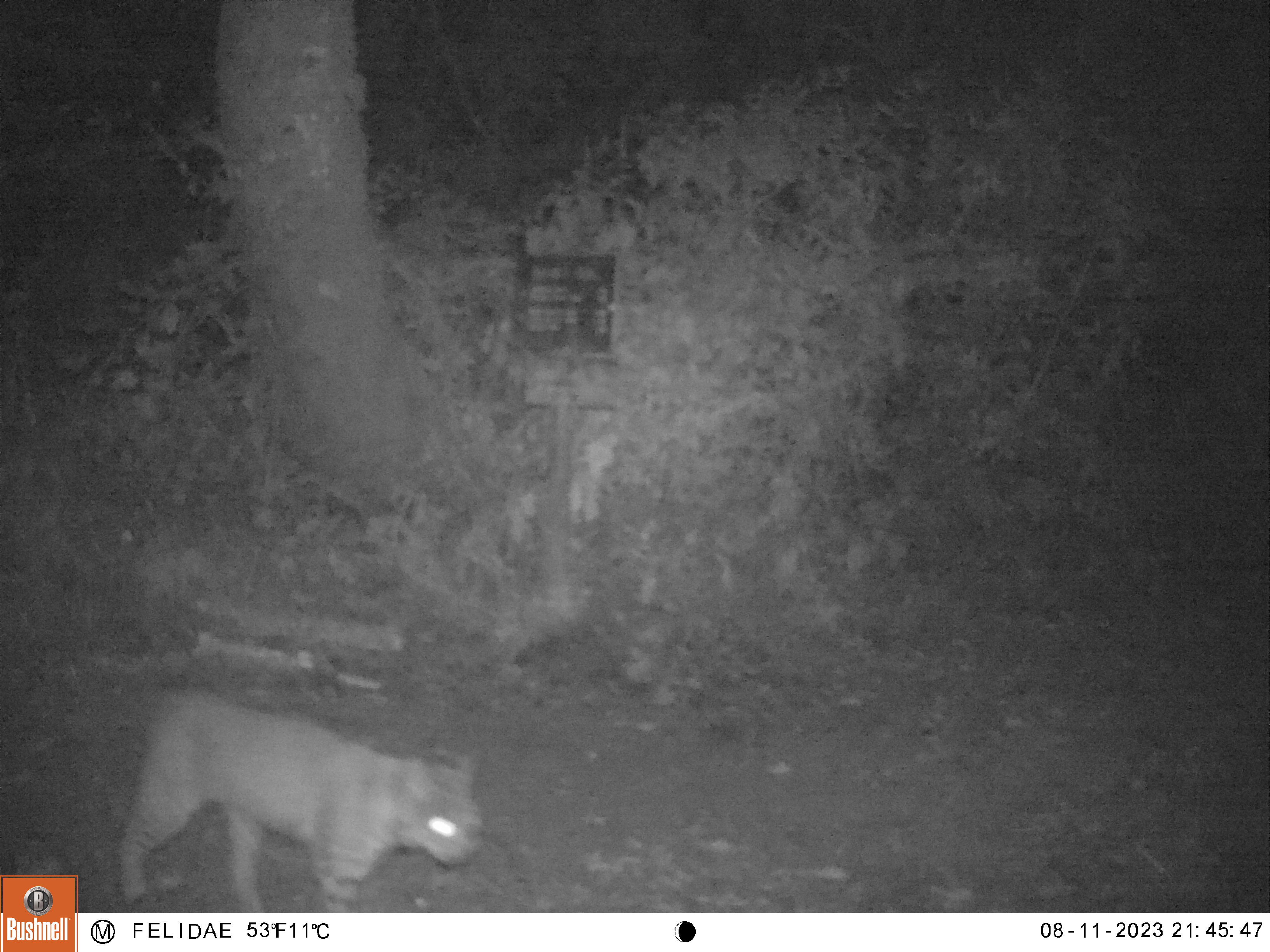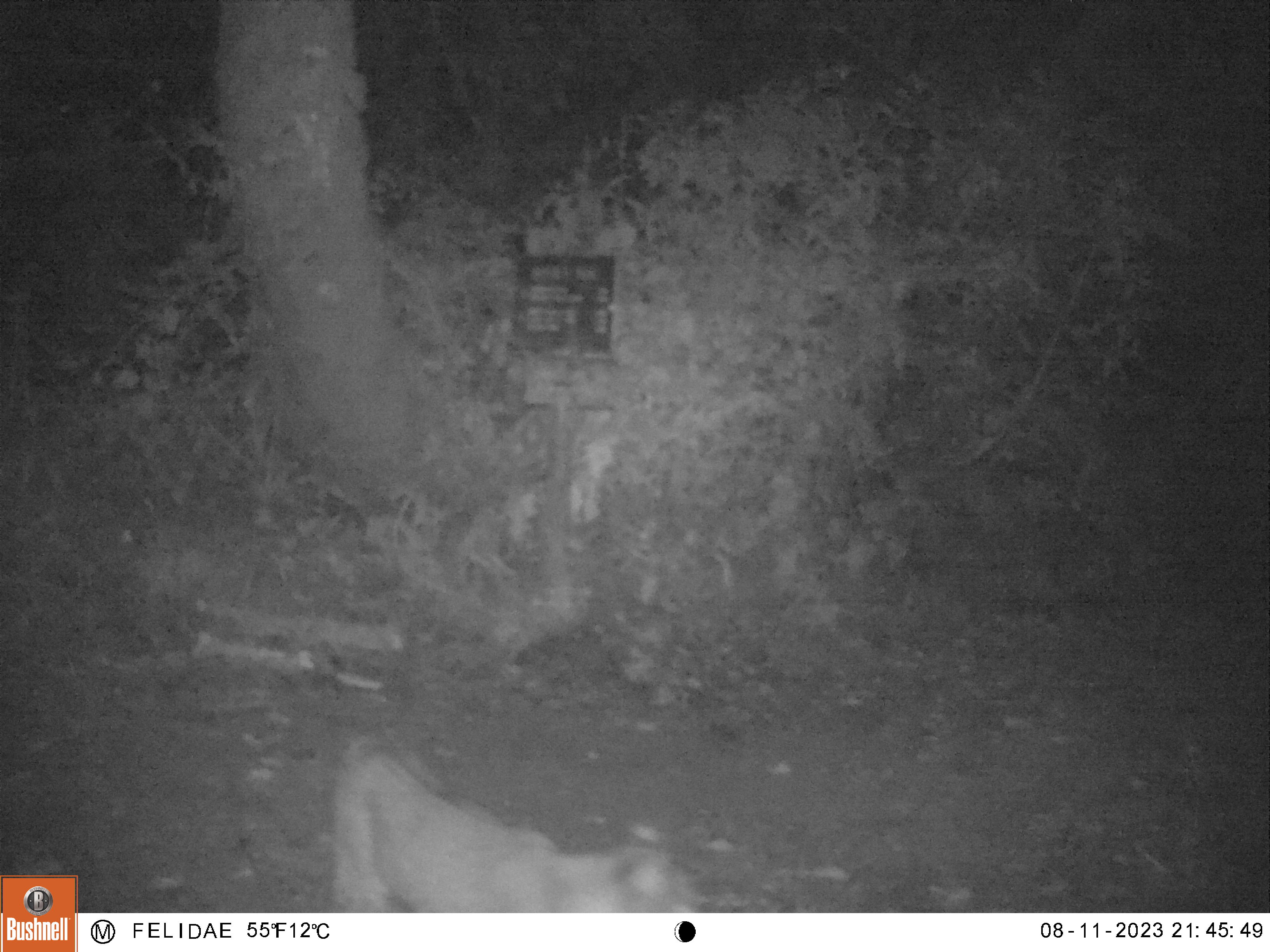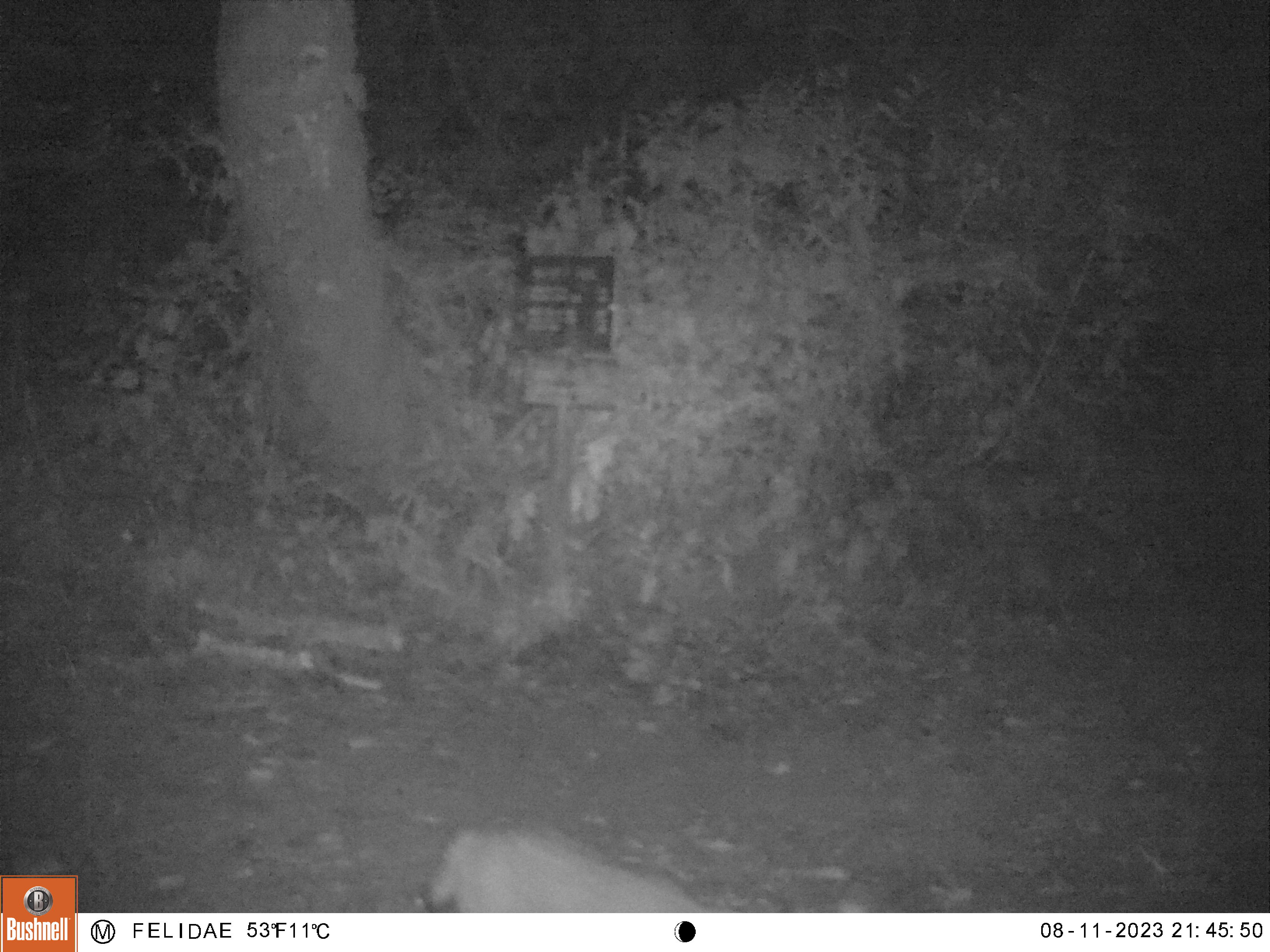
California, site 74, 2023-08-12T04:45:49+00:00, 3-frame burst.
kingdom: Animalia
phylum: Chordata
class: Mammalia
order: Carnivora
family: Felidae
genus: Lynx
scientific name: Lynx rufus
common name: bobcat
Bobcat (Lynx rufus).